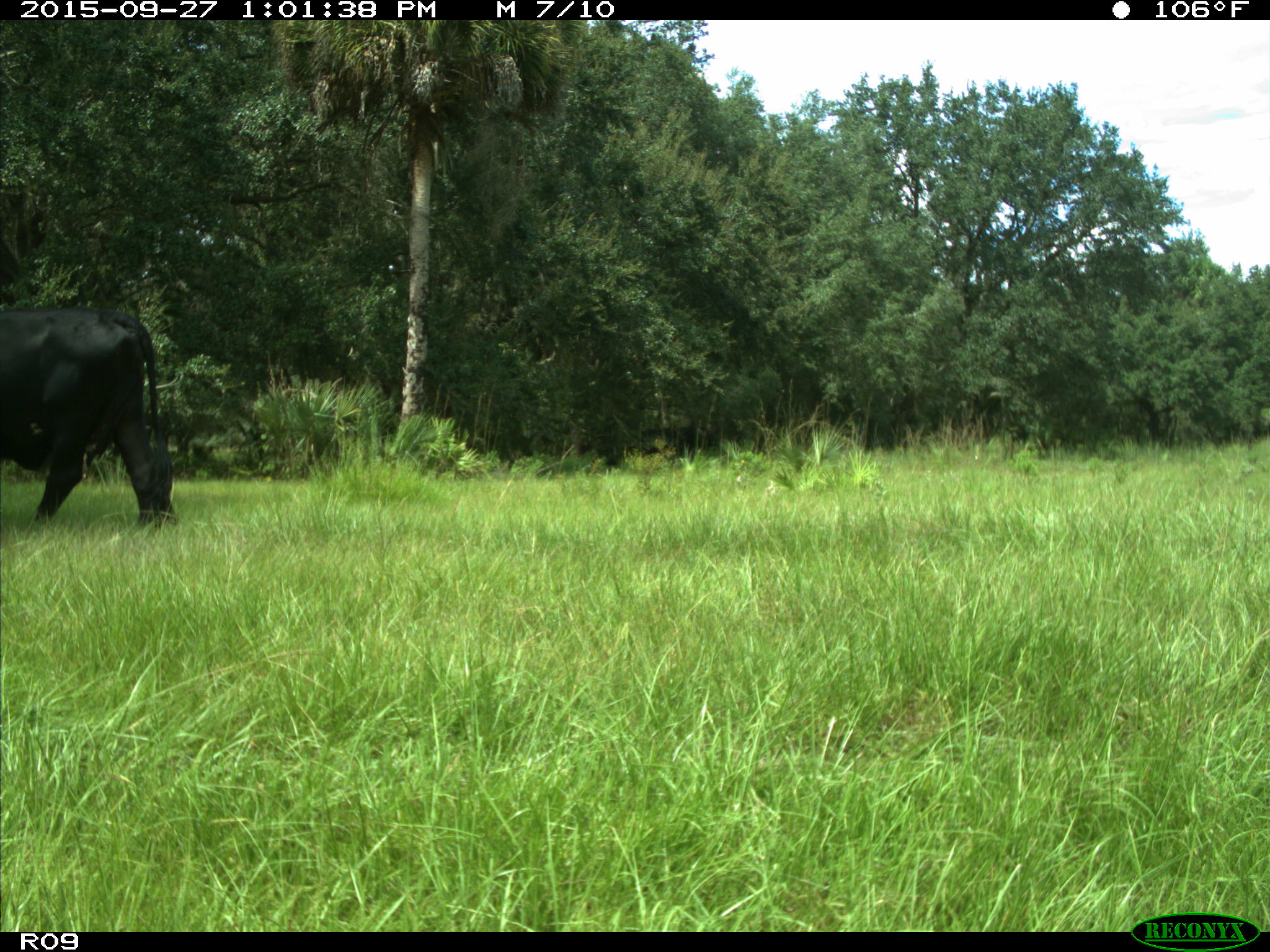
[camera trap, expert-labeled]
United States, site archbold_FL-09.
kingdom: Animalia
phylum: Chordata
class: Mammalia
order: Artiodactyla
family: Bovidae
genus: Bos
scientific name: Bos taurus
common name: domestic cow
Bos taurus (domestic cow).